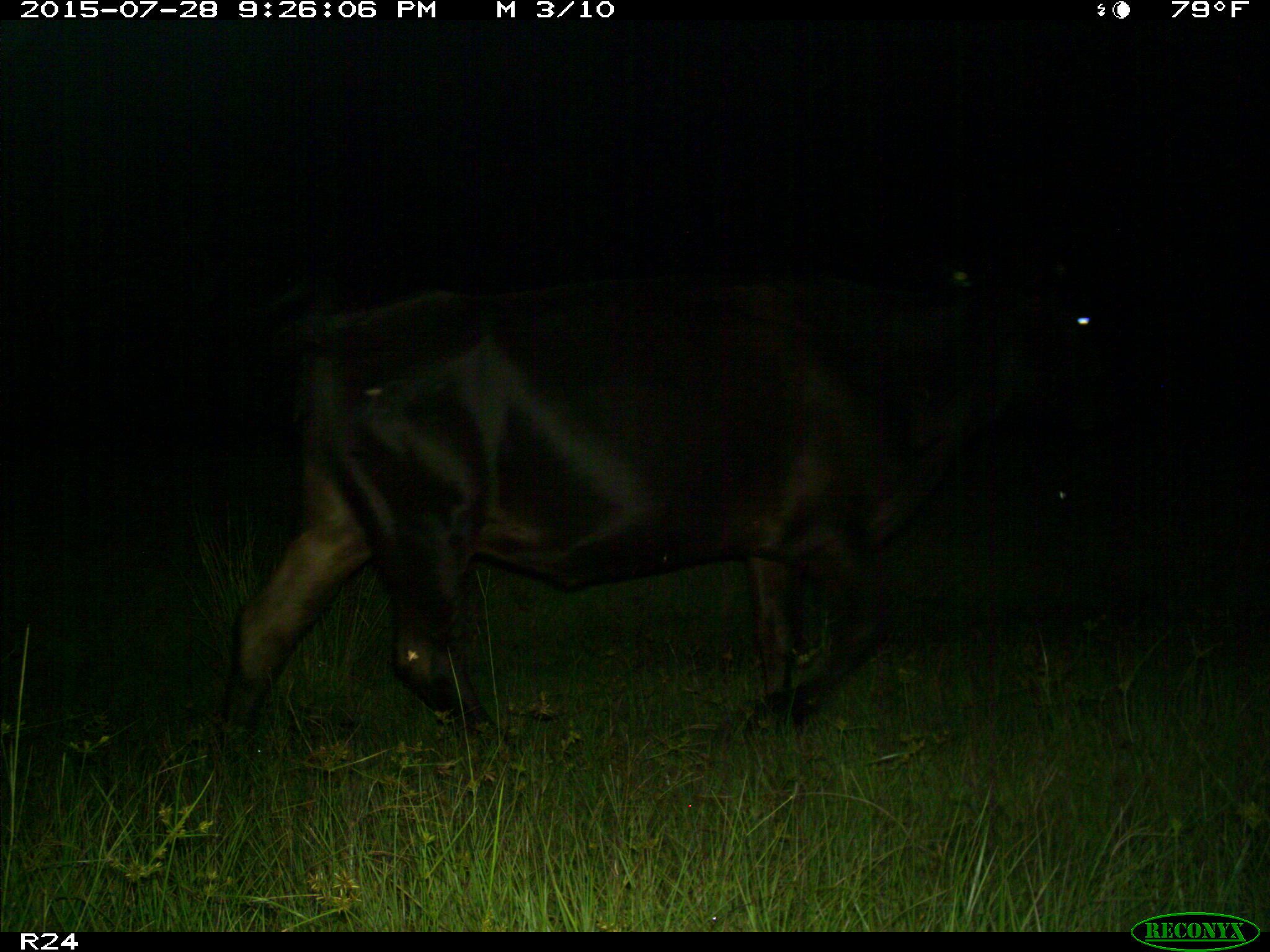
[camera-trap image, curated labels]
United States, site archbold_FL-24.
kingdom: Animalia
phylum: Chordata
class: Mammalia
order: Artiodactyla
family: Bovidae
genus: Bos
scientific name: Bos taurus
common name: domestic cow